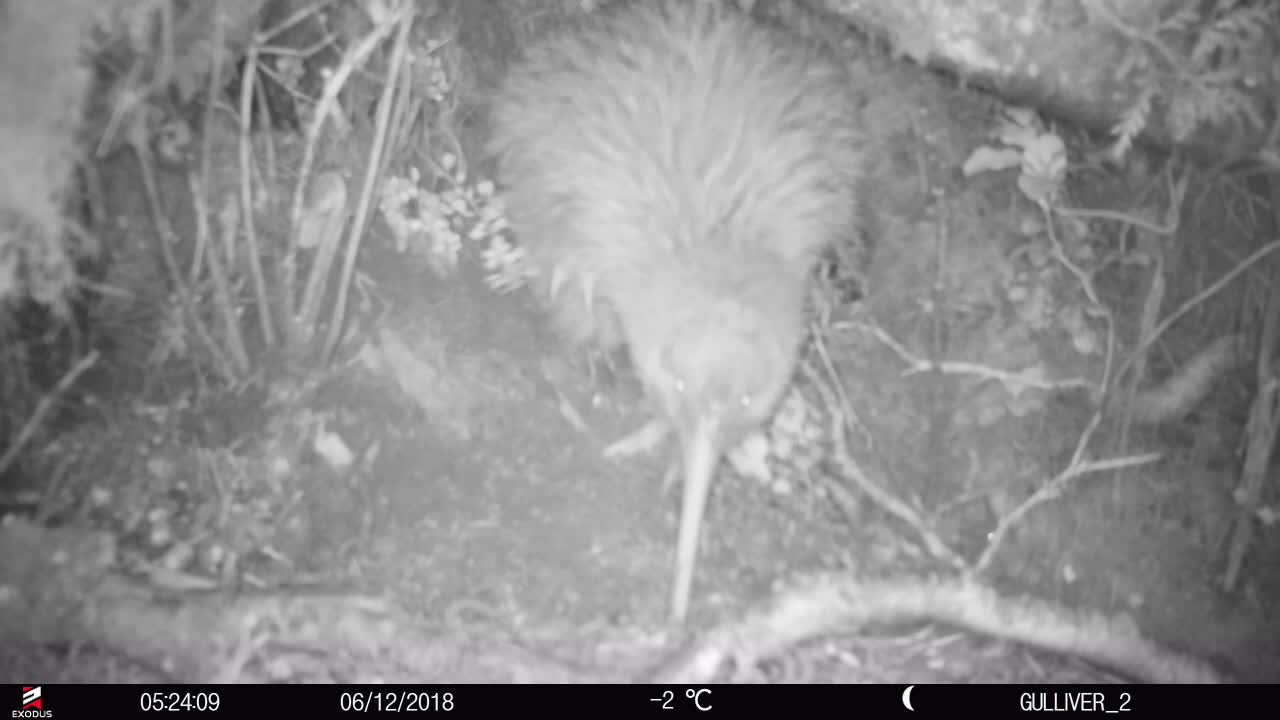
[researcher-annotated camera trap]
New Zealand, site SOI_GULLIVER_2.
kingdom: Animalia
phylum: Chordata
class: Aves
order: Apterygiformes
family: Apterygidae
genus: Apteryx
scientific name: Apteryx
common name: kiwi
Kiwi (Apteryx).